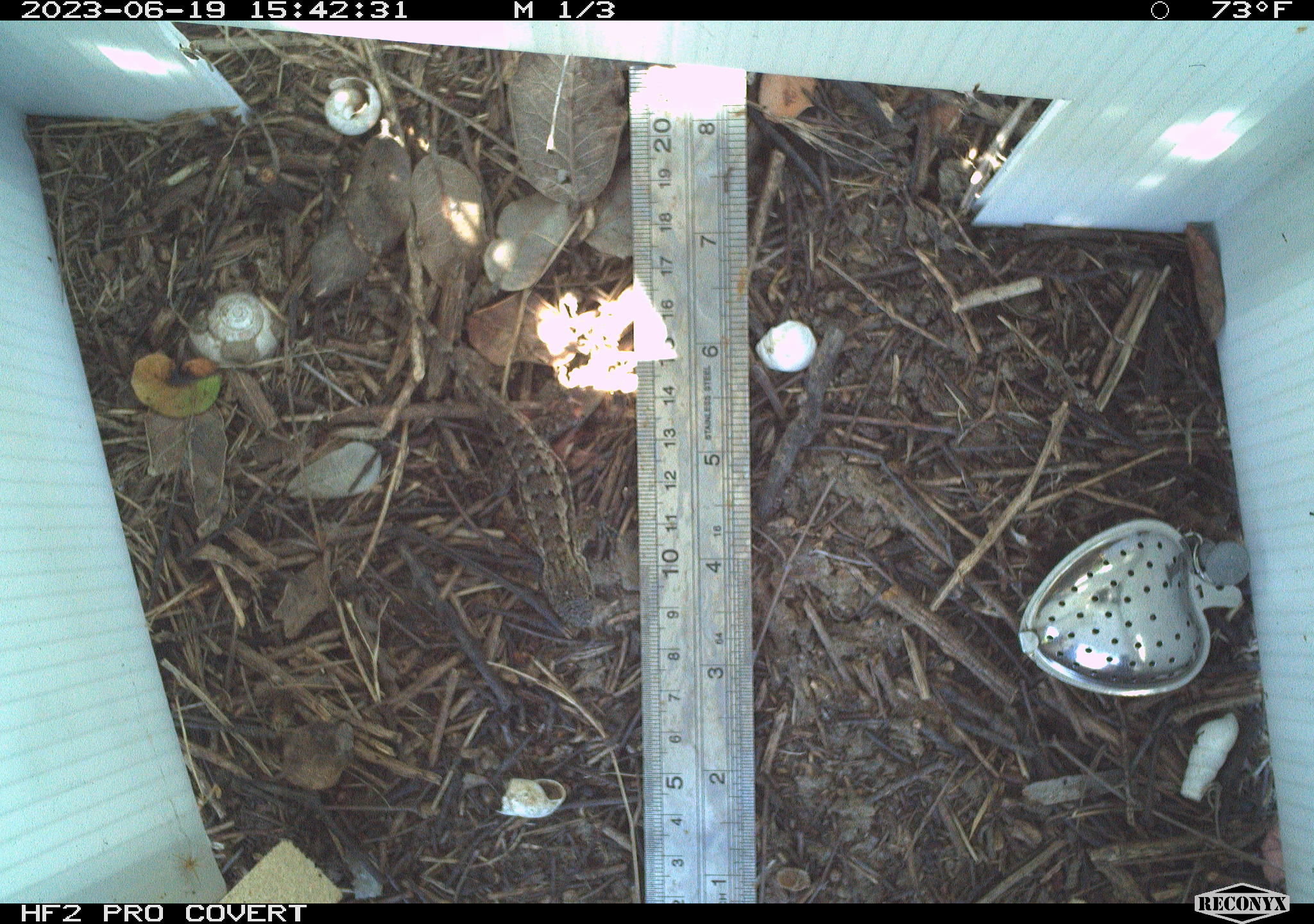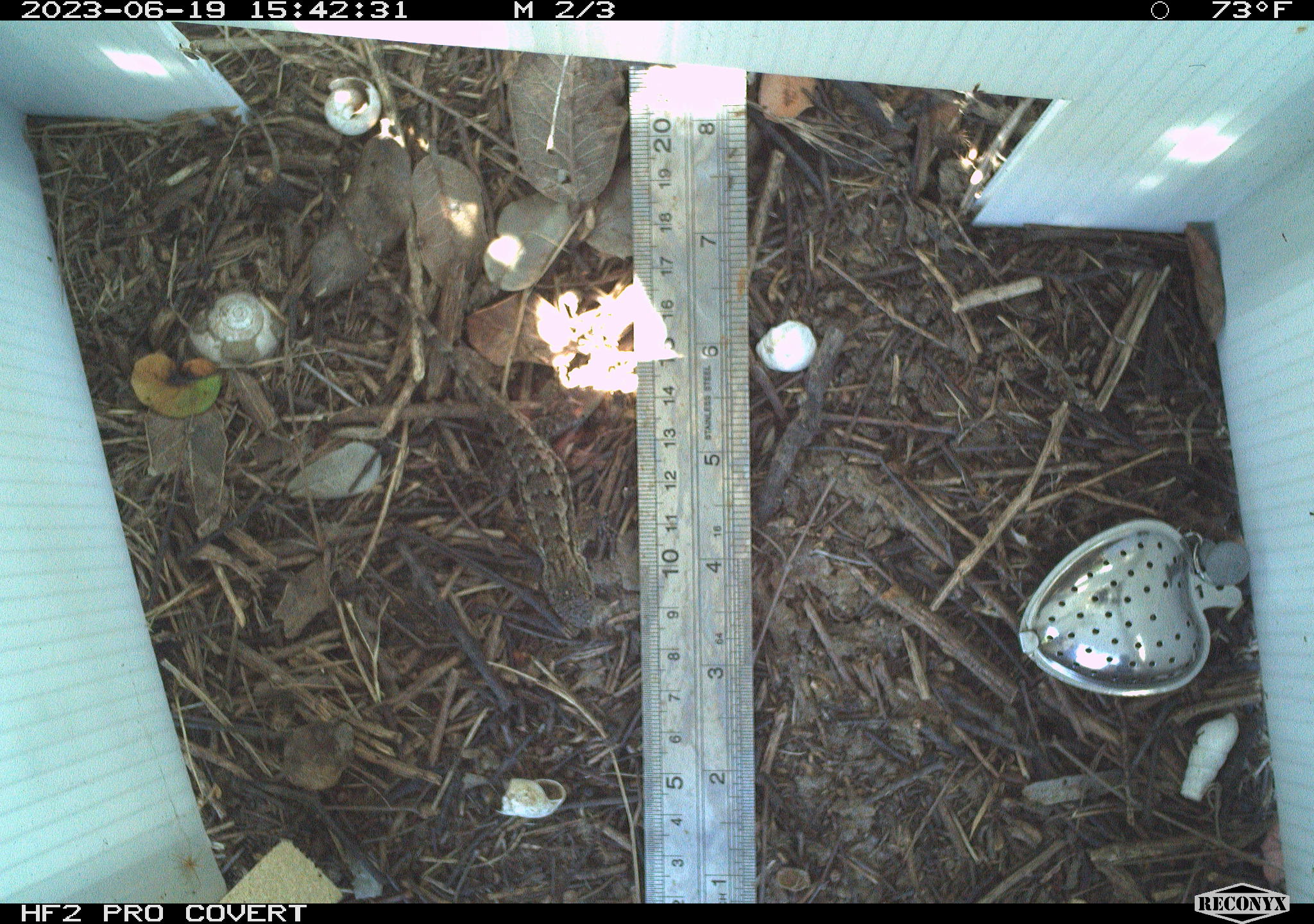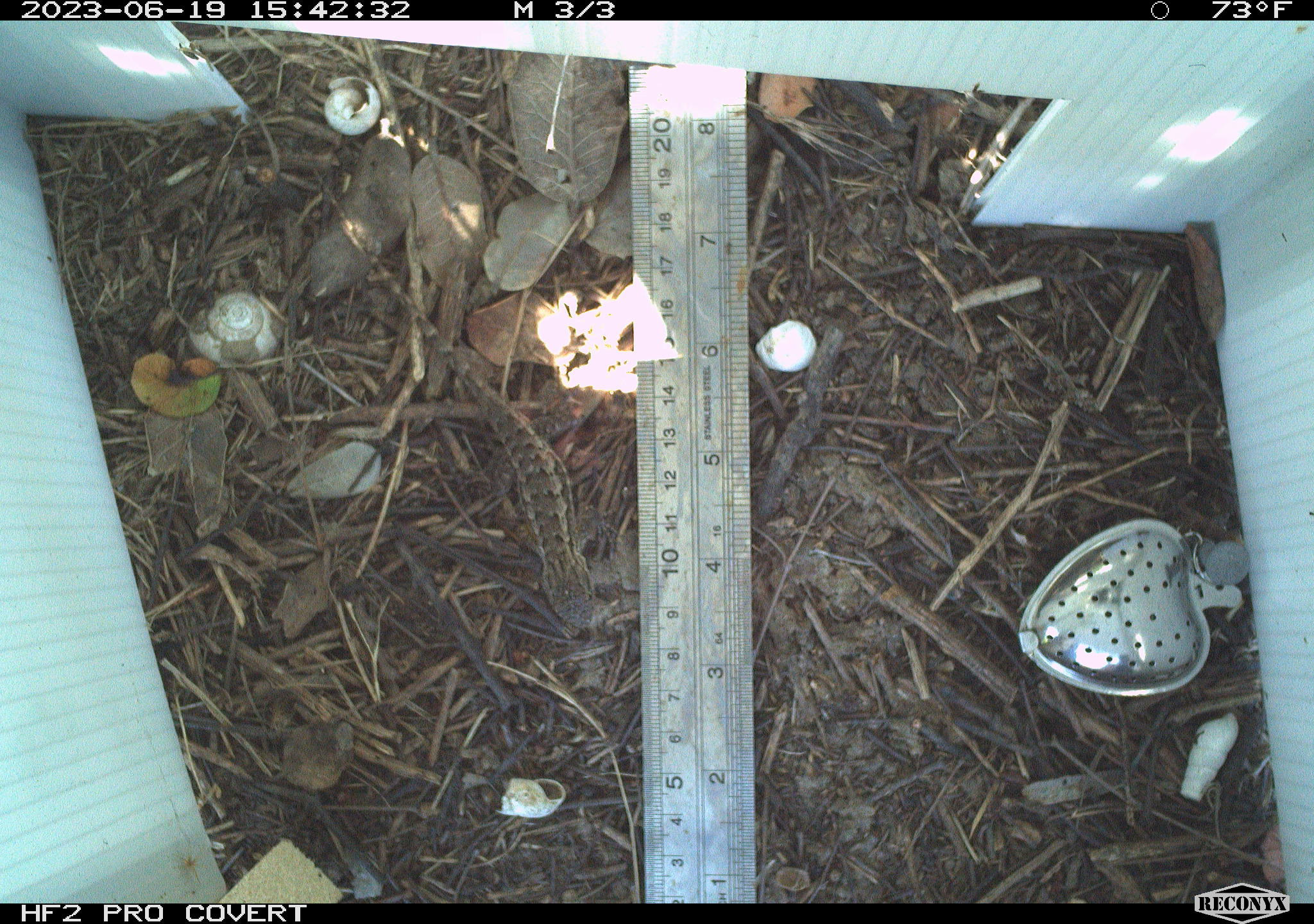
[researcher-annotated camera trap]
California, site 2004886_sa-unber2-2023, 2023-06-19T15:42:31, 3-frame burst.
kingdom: Animalia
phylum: Chordata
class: Reptilia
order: Squamata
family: Phrynosomatidae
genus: Sceloporus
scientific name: Sceloporus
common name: spiny lizards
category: sceloporus species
Sceloporus species (spiny lizards) (Sceloporus).